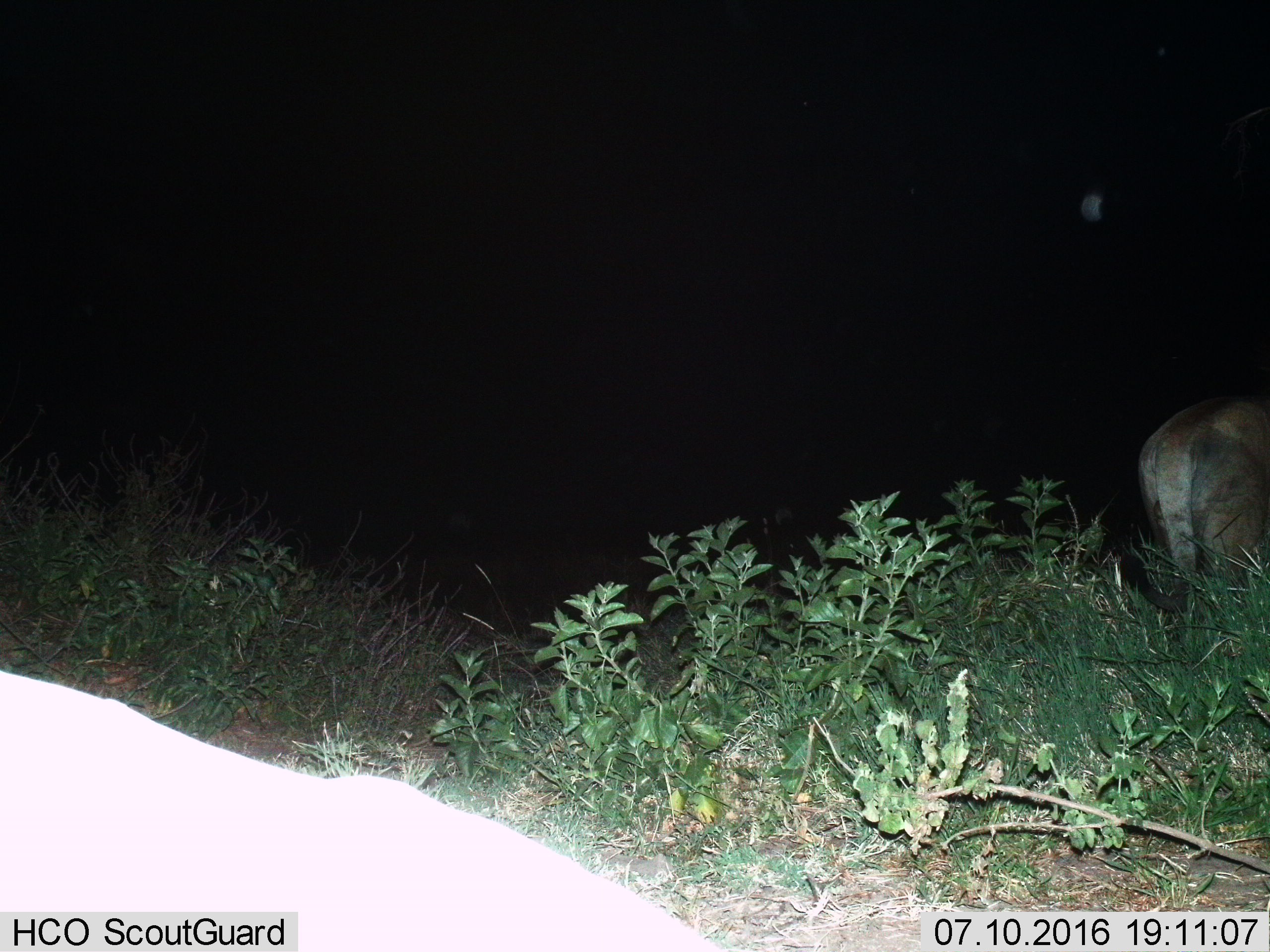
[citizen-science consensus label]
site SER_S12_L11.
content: unidentified animal